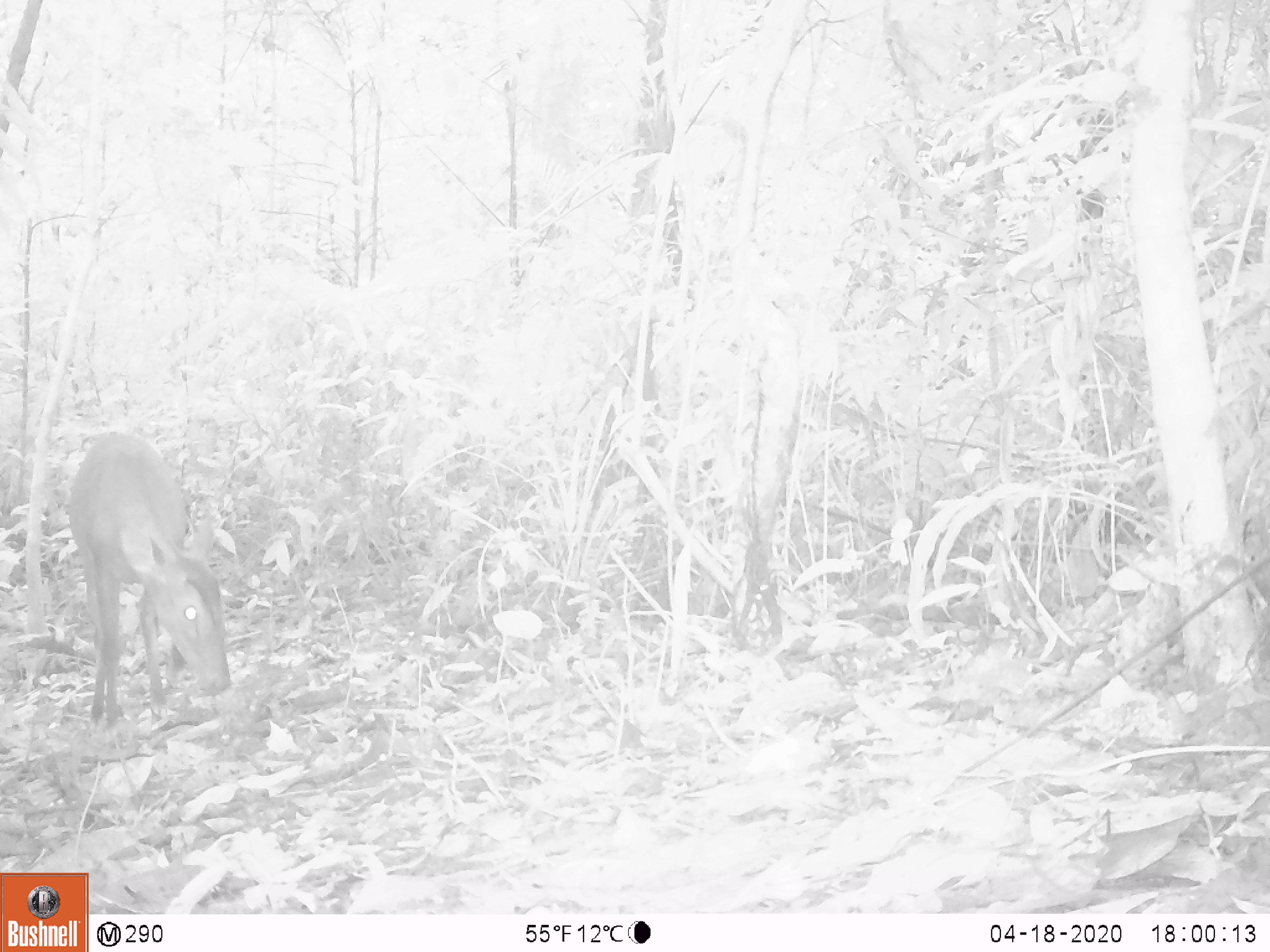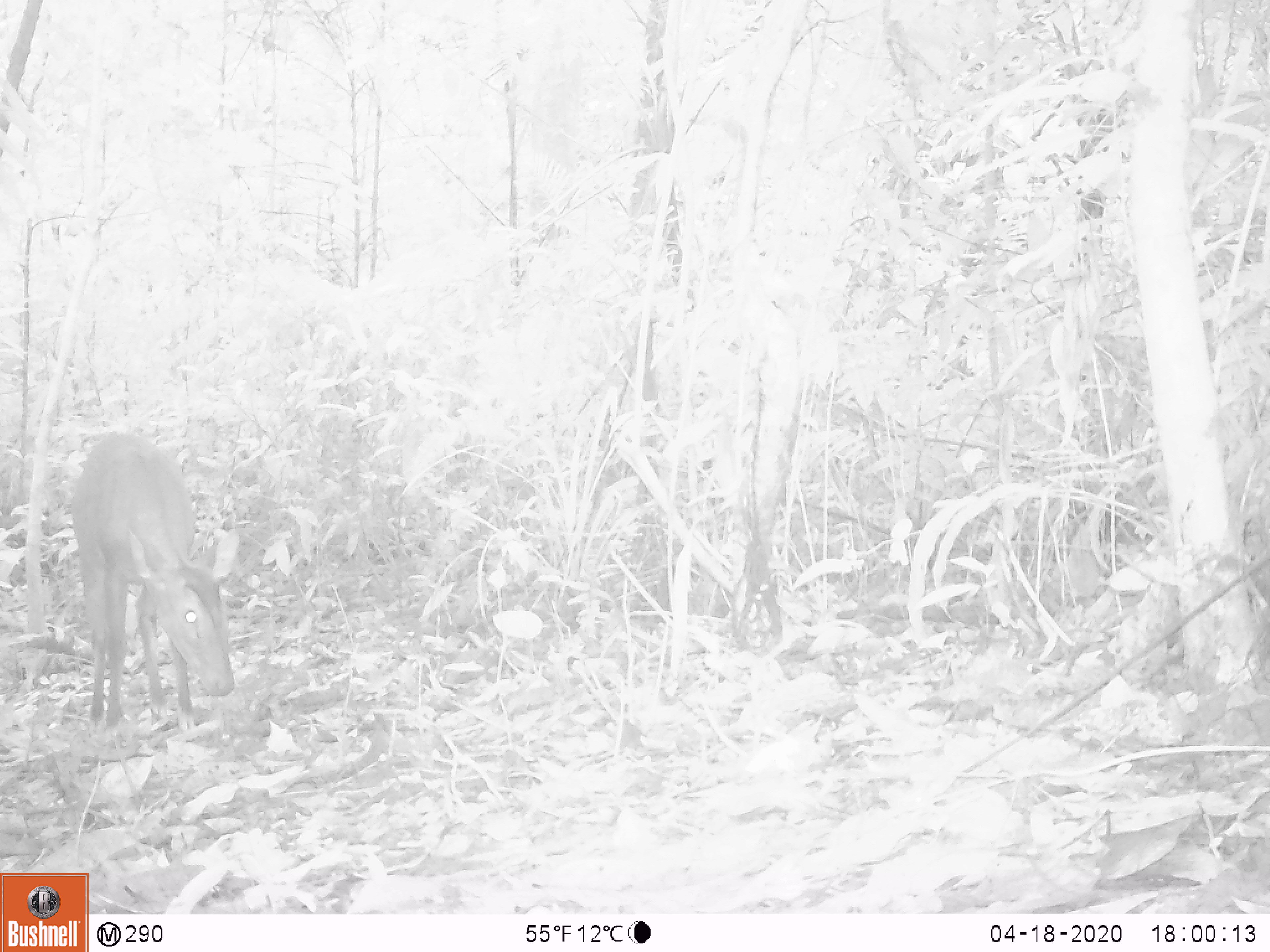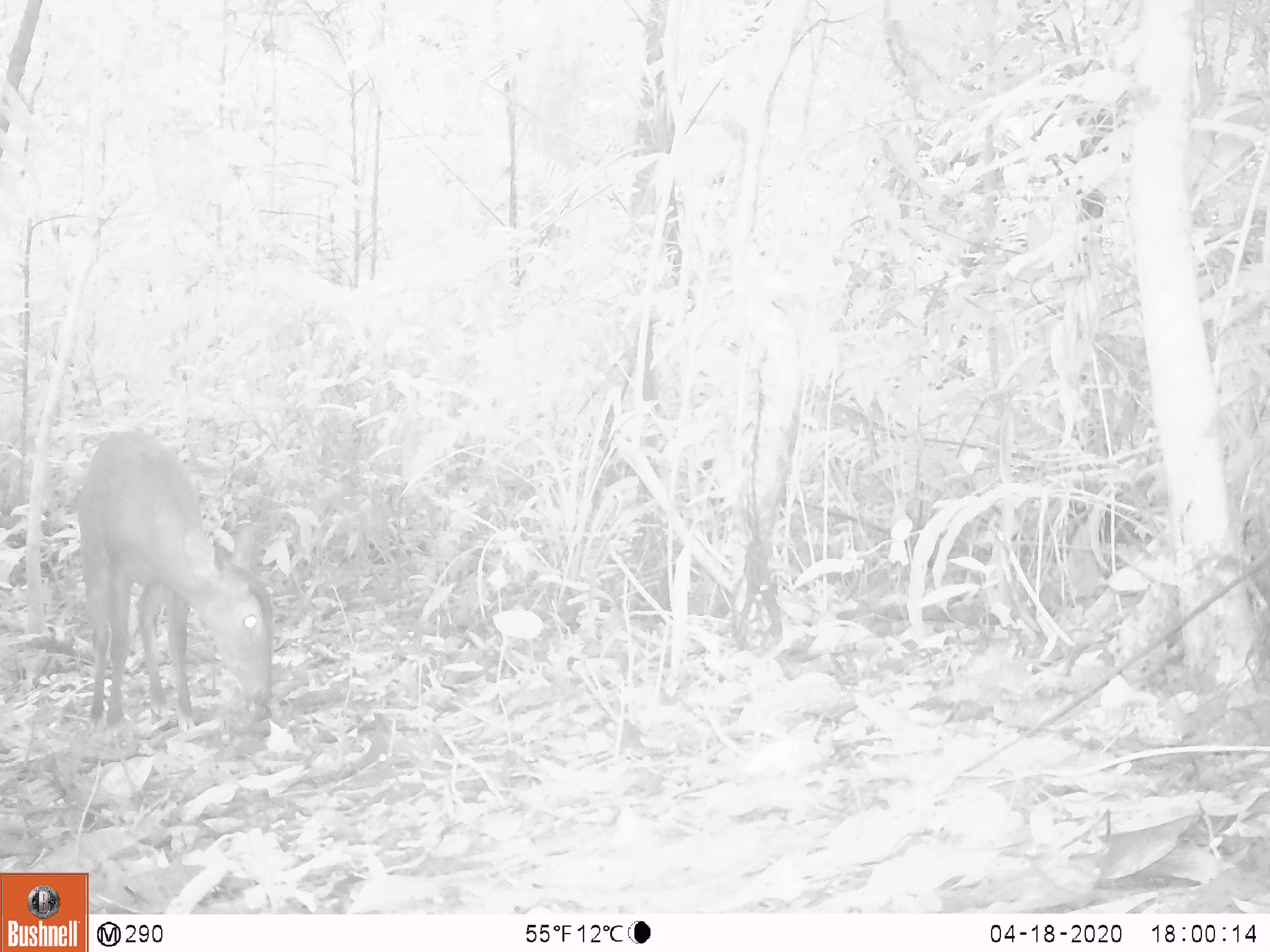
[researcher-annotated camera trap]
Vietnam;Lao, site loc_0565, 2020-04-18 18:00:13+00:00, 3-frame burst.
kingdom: Animalia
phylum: Chordata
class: Mammalia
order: Artiodactyla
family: Cervidae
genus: Muntiacus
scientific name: Muntiacus vuquangensis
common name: large-antlered muntjac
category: large antlered muntjac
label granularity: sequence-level